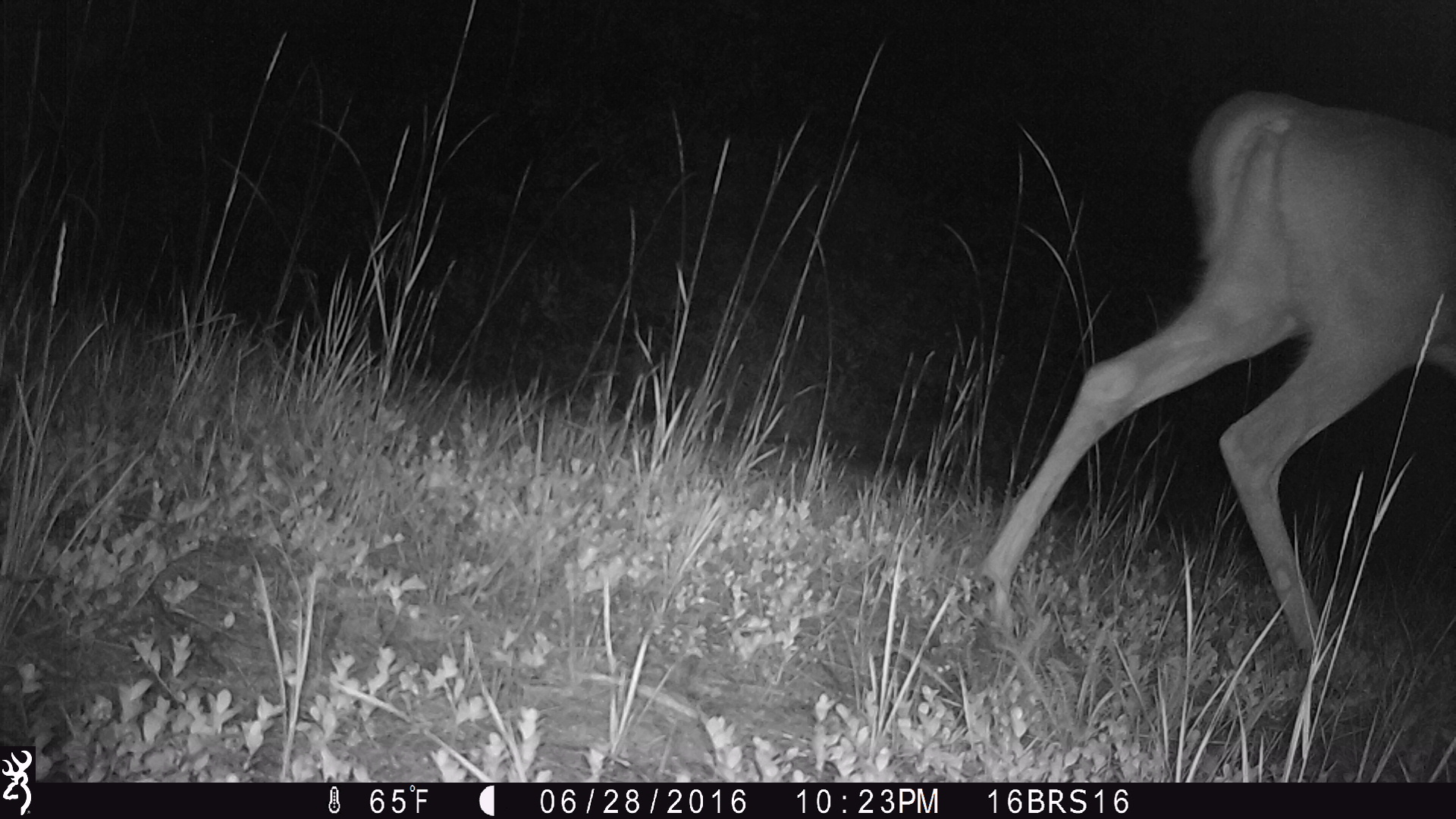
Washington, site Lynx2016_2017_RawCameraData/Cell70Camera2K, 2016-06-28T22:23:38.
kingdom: Animalia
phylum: Chordata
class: Mammalia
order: Artiodactyla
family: Cervidae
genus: Odocoileus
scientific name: Odocoileus virginianus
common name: white-tailed deer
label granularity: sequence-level